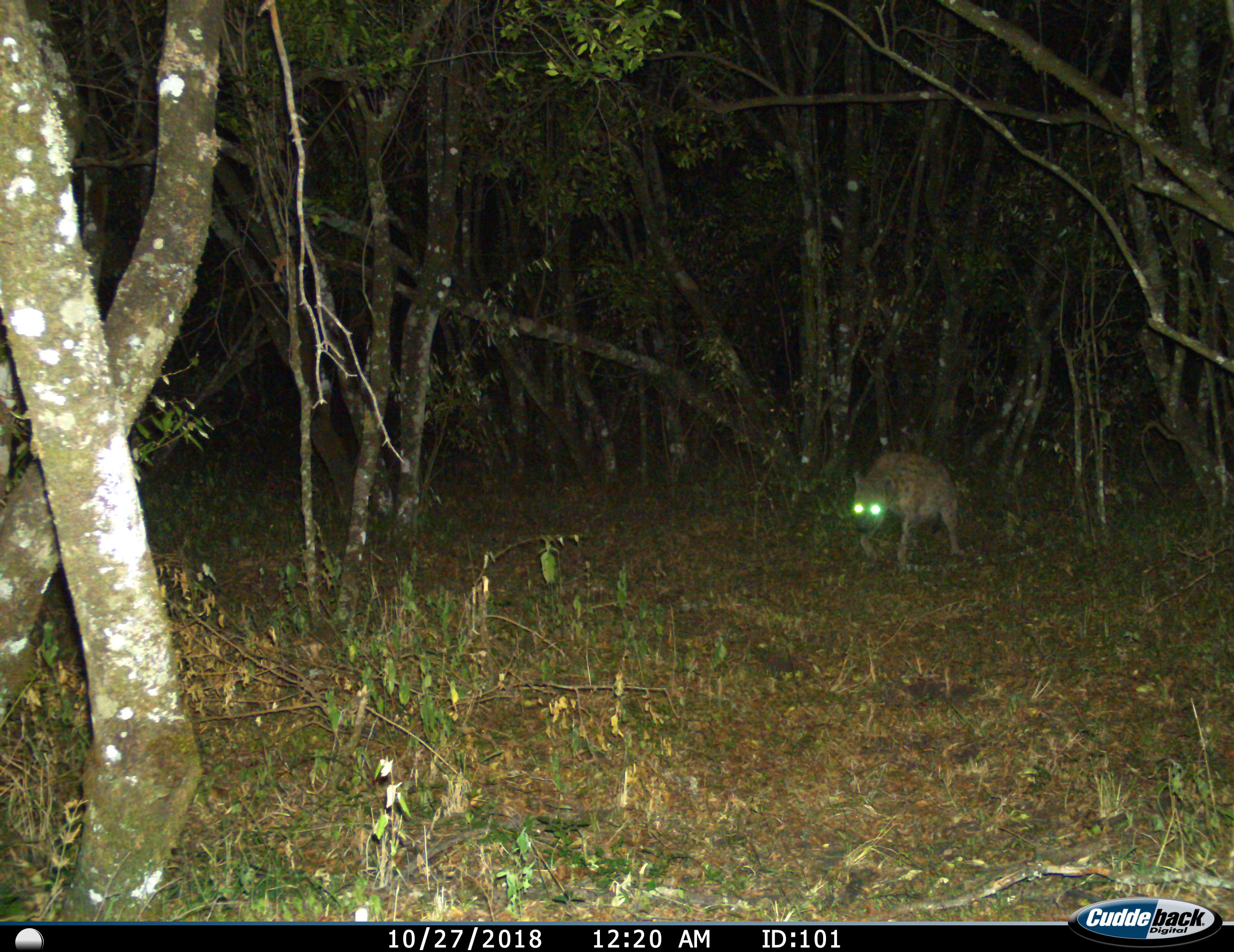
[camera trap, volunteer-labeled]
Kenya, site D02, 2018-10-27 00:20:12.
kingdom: Animalia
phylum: Chordata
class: Mammalia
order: Carnivora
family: Hyaenidae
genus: Crocuta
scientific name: Crocuta crocuta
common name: spotted hyena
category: hyenaspotted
Hyenaspotted (spotted hyena) (Crocuta crocuta), count 1. Behavior (volunteer vote fractions): standing 11%, resting 0%, moving 100%, interacting 0%. Young present (vote fraction): 0%. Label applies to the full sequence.